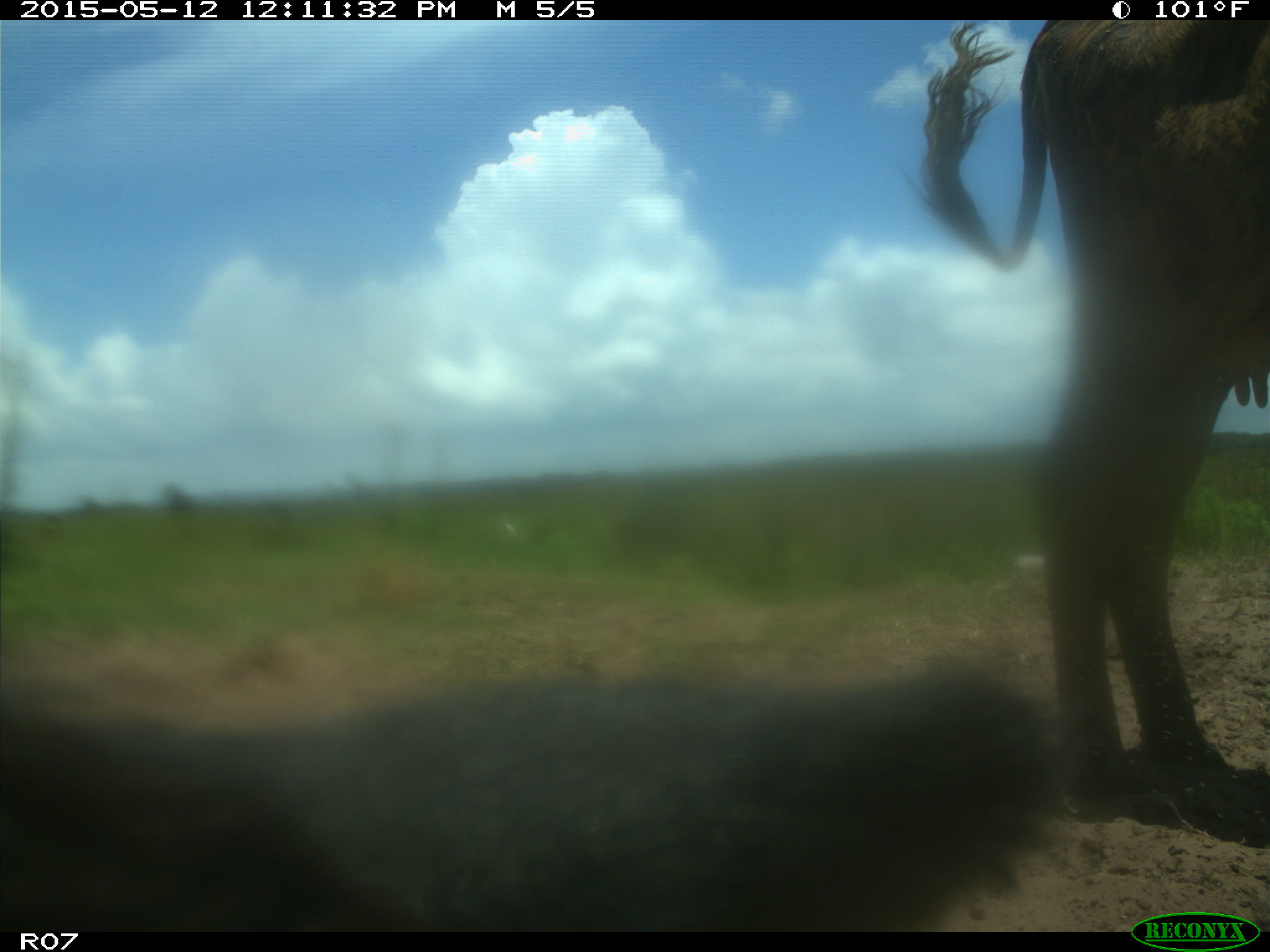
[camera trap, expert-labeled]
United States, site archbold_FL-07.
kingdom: Animalia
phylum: Chordata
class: Mammalia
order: Artiodactyla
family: Bovidae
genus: Bos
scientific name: Bos taurus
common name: domestic cow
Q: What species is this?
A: Bos taurus (domestic cow).